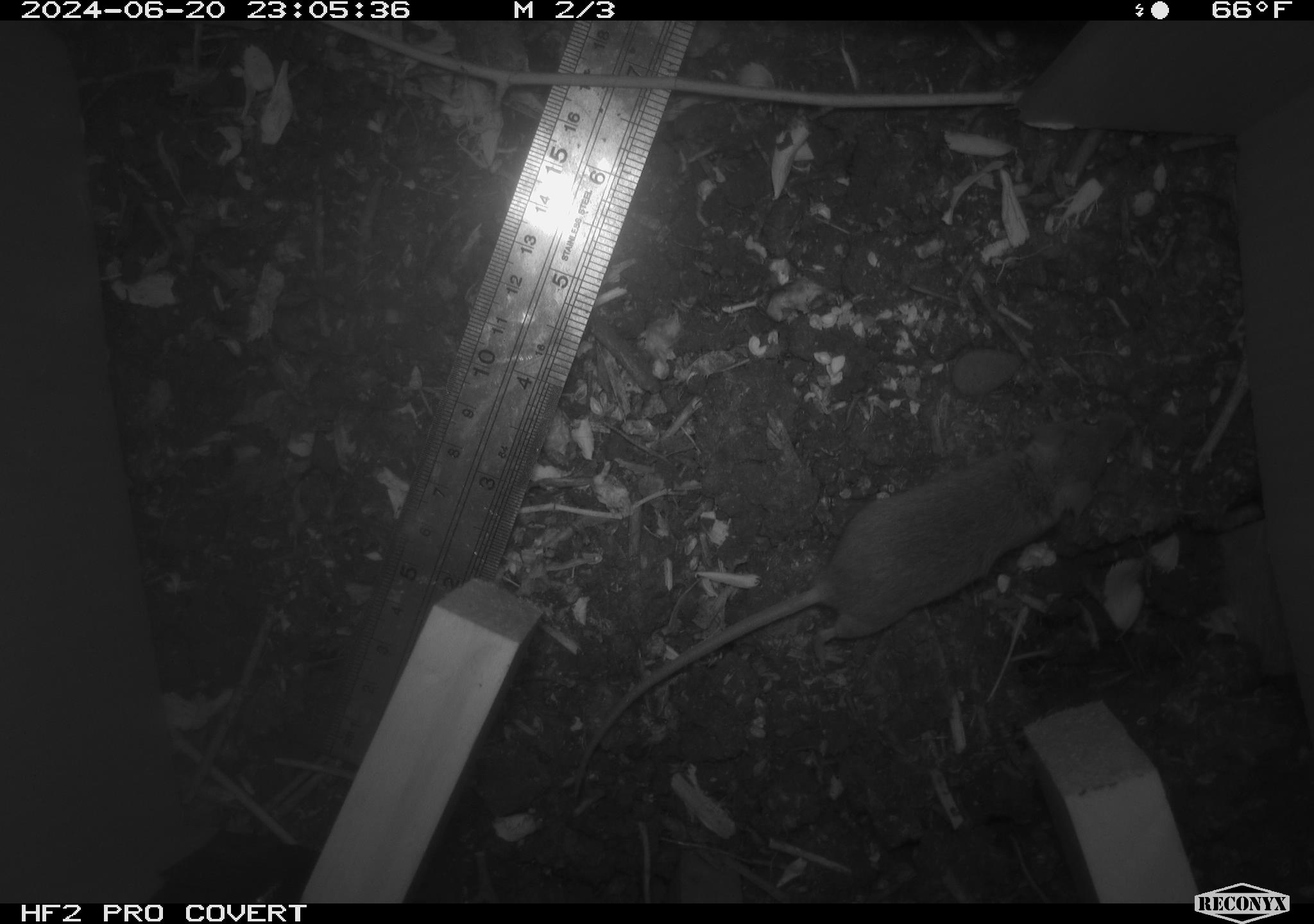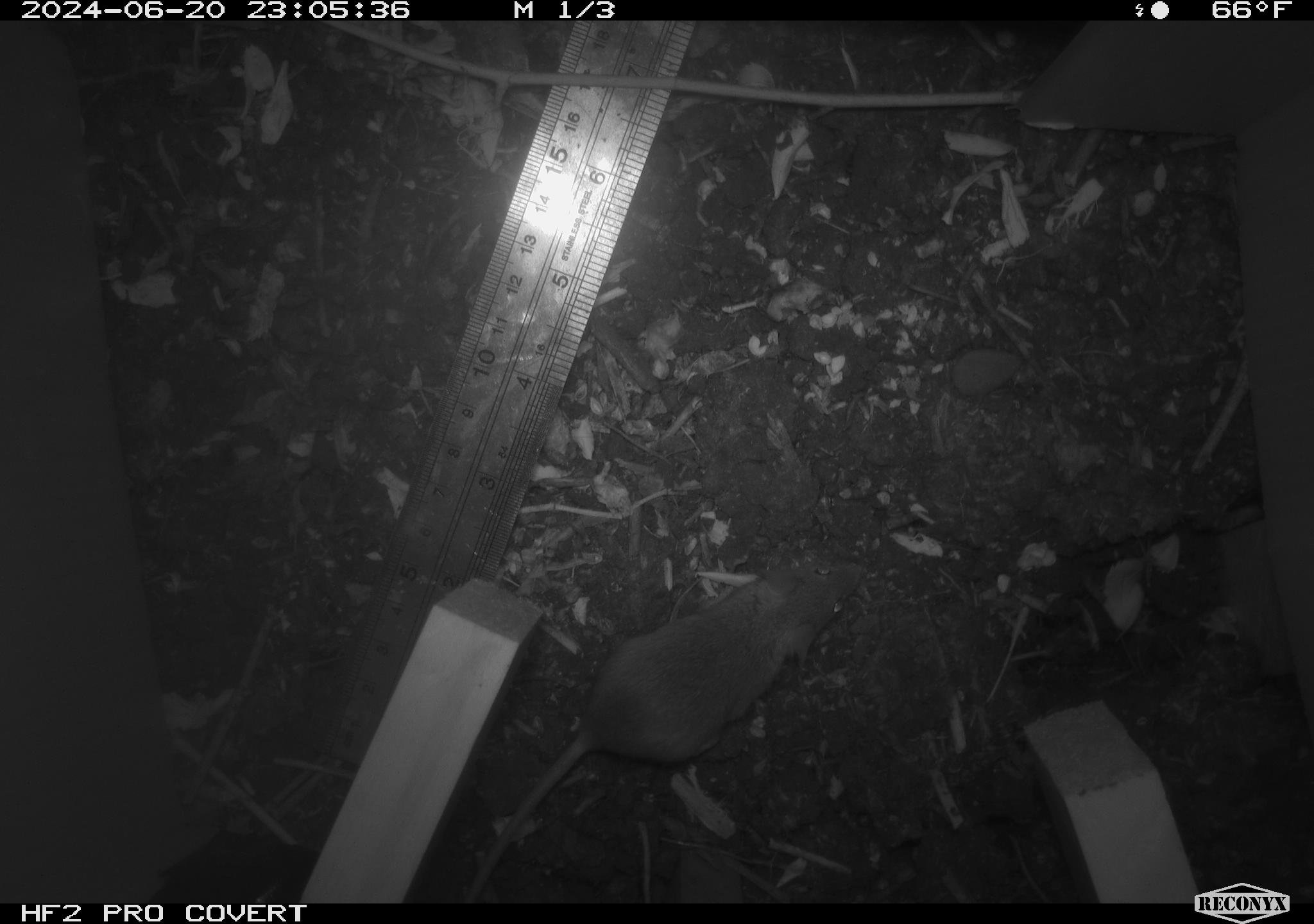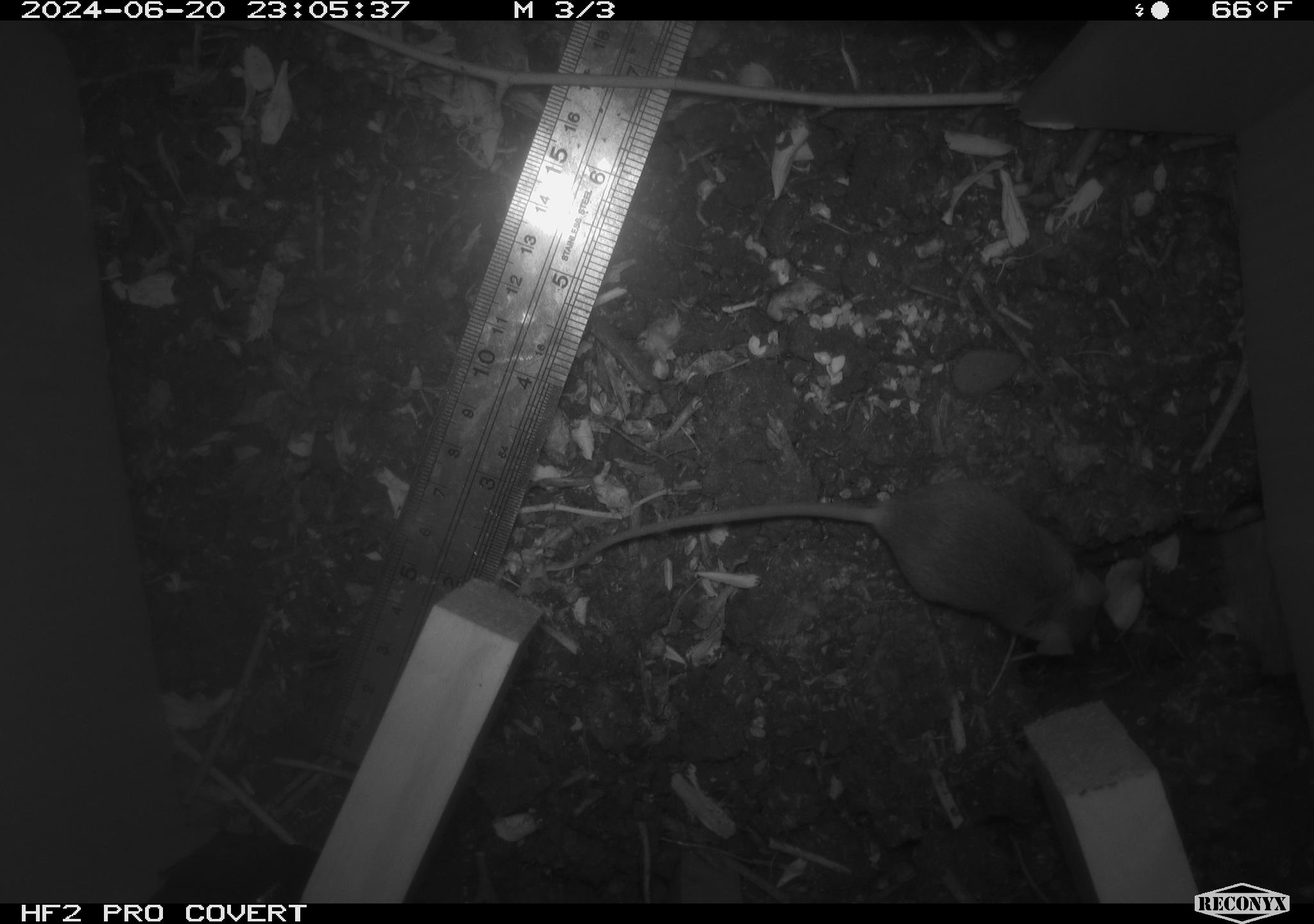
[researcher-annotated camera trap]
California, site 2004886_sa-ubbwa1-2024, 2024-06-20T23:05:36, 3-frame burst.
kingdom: Animalia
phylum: Chordata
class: Mammalia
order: Rodentia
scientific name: Rodentia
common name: mouse species